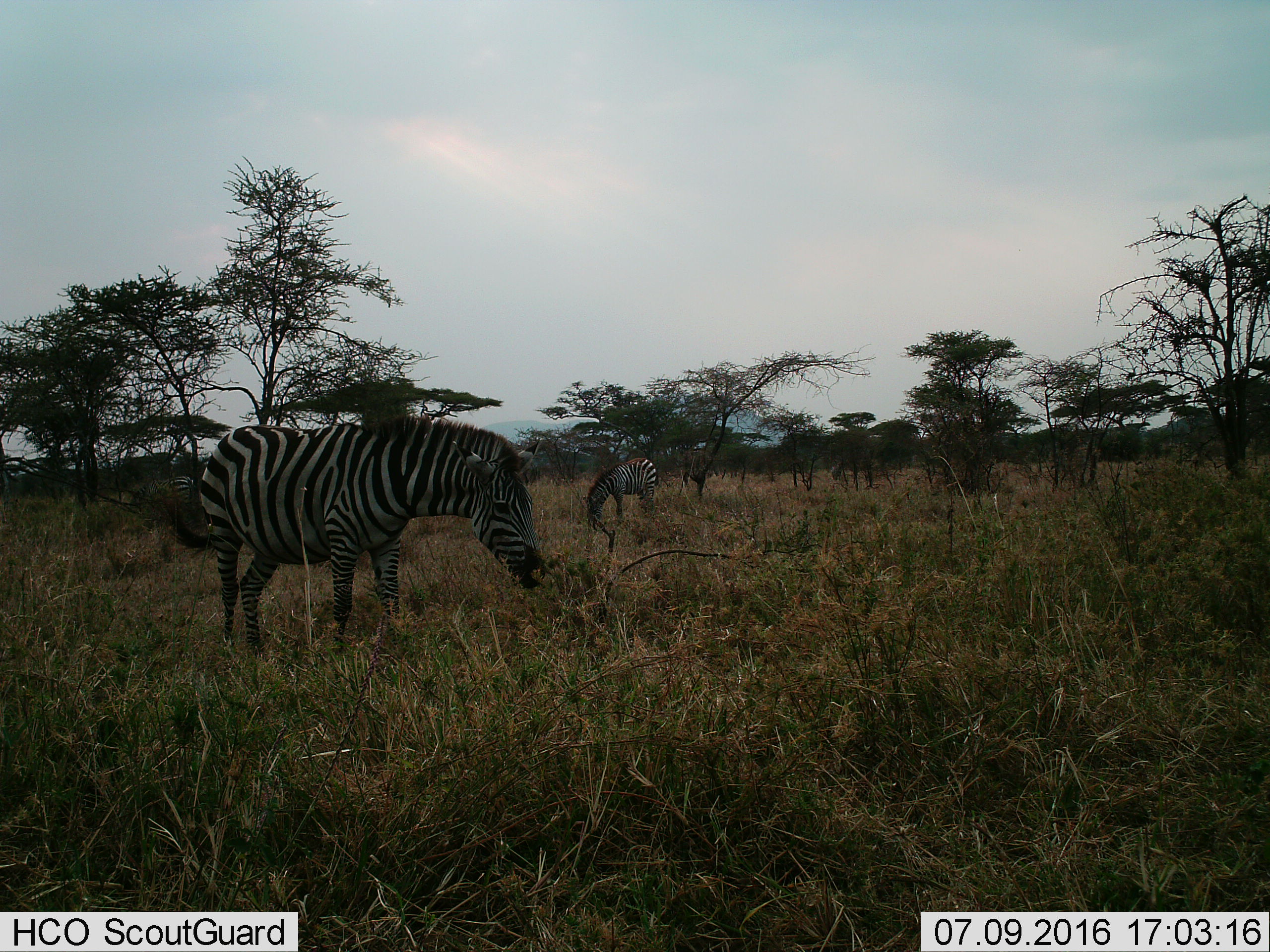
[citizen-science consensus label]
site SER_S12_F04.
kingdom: Animalia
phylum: Chordata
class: Mammalia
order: Perissodactyla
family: Equidae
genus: Equus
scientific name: Equus quagga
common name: plains zebra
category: zebraplains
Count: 3.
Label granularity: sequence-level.